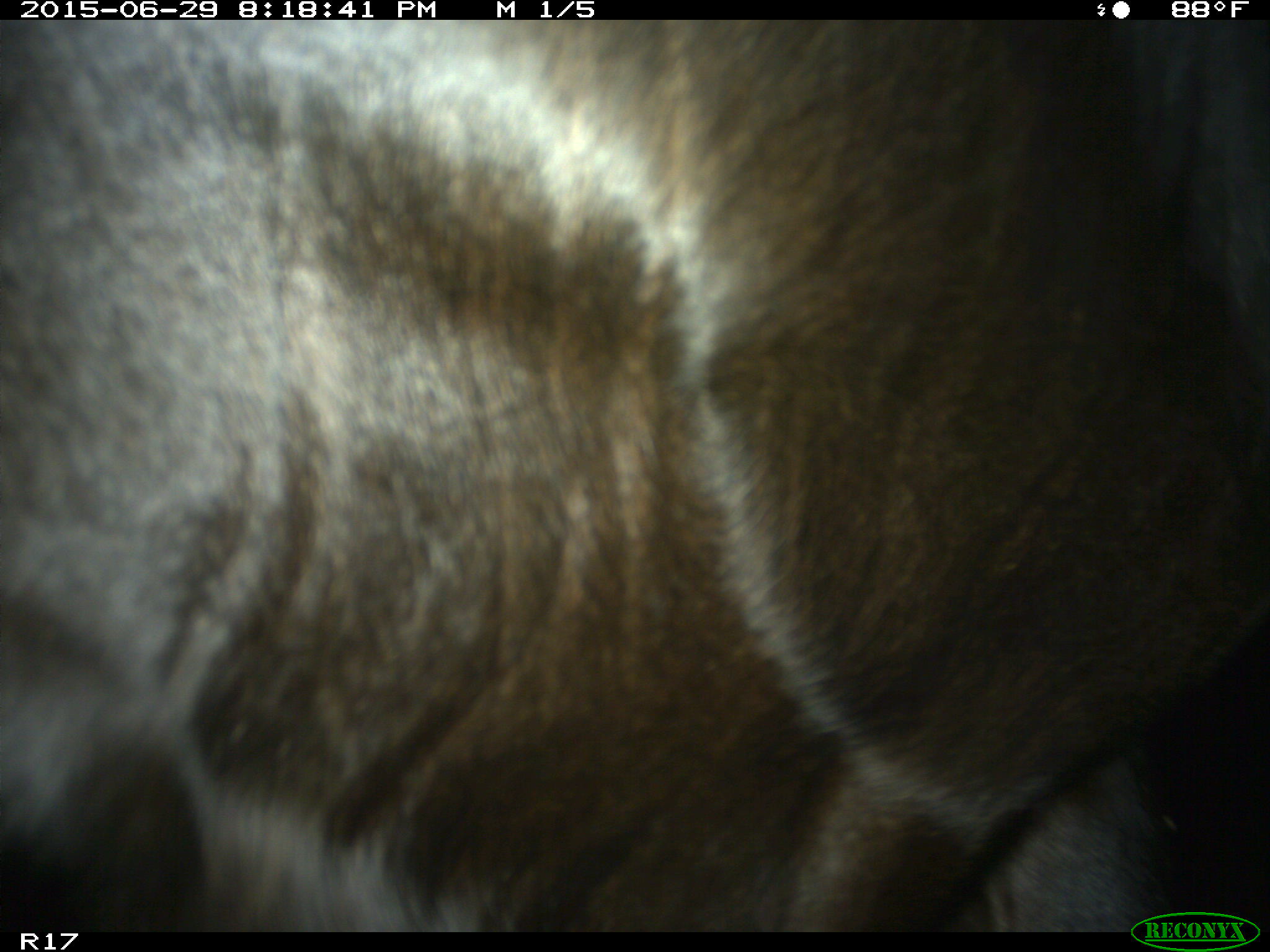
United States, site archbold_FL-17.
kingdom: Animalia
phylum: Chordata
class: Mammalia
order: Artiodactyla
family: Bovidae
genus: Bos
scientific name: Bos taurus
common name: domestic cow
Bos taurus (domestic cow).